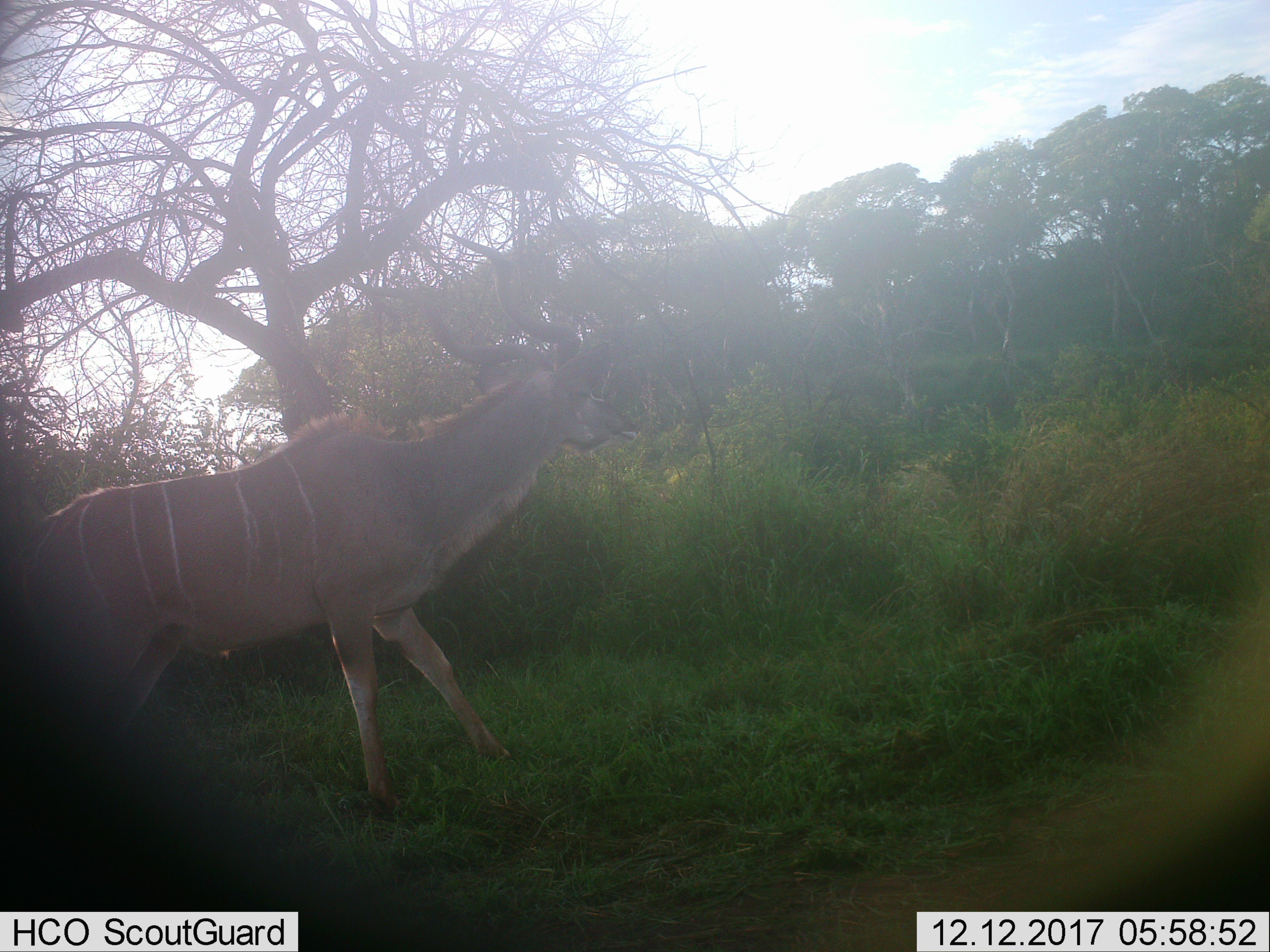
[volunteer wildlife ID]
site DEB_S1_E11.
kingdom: Animalia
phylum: Chordata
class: Mammalia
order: Artiodactyla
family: Bovidae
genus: Tragelaphus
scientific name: Tragelaphus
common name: kudu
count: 1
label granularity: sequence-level